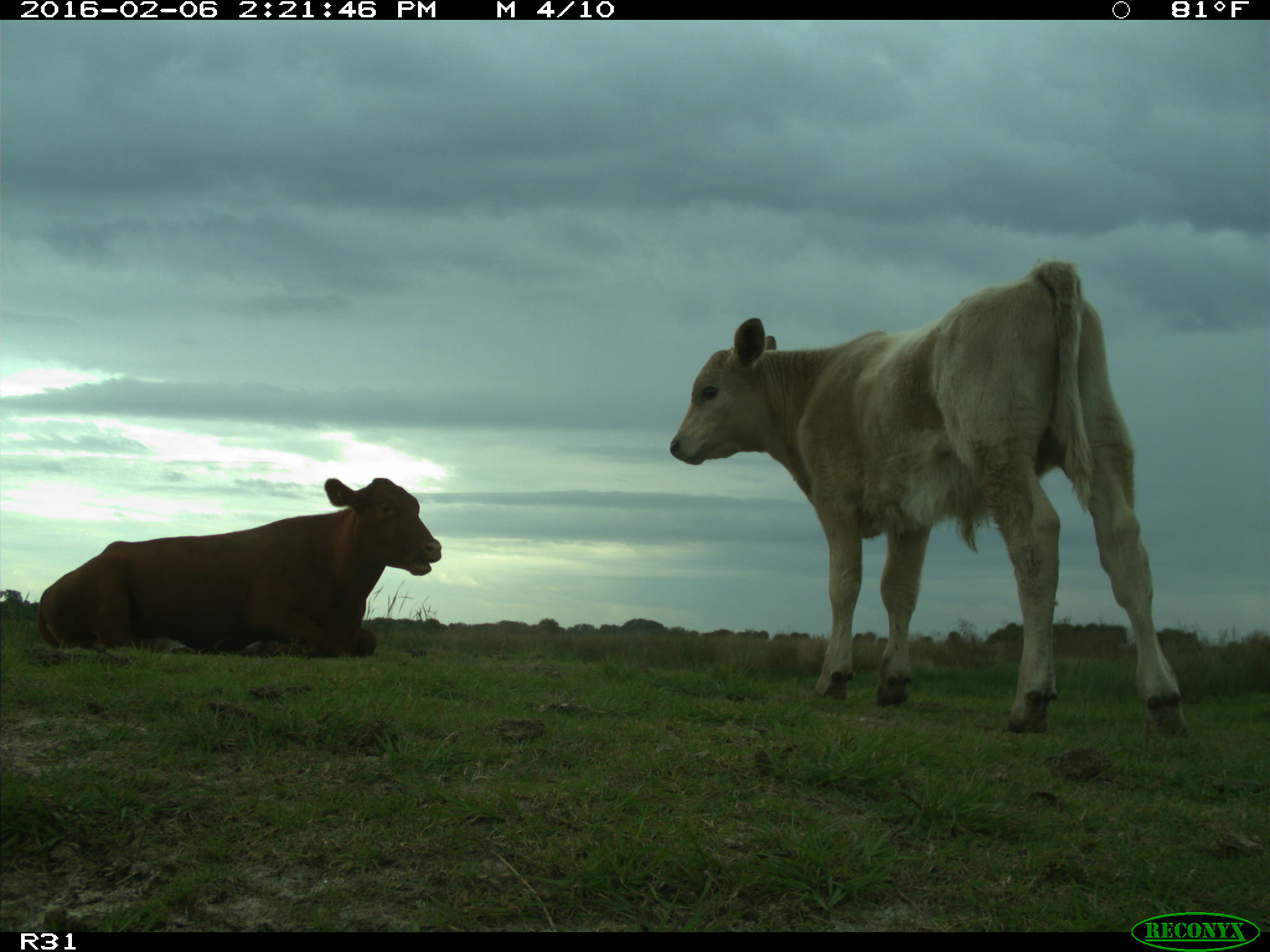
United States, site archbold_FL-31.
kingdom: Animalia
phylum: Chordata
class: Mammalia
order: Artiodactyla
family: Bovidae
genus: Bos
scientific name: Bos taurus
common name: domestic cow